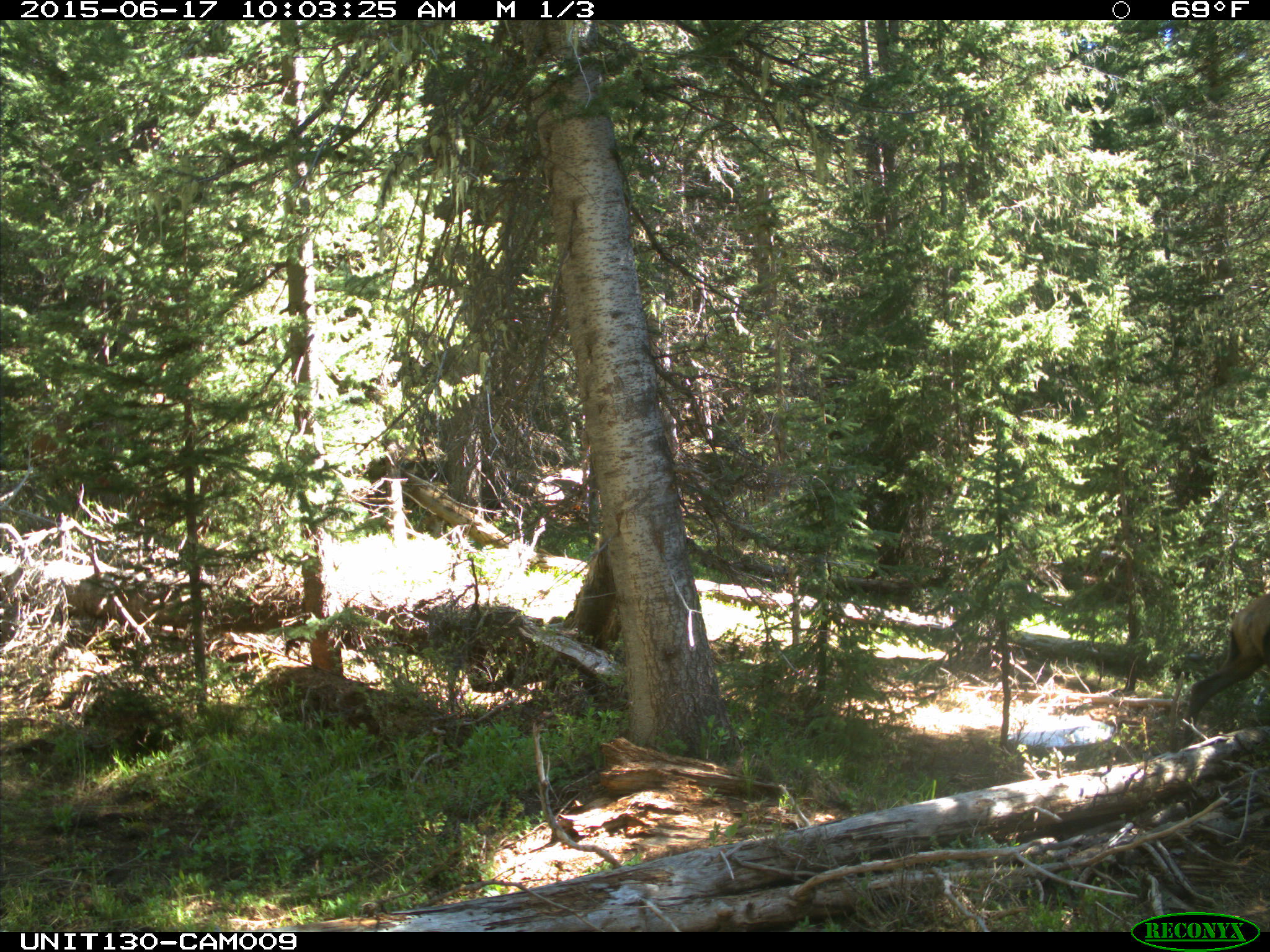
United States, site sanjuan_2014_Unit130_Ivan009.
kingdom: Animalia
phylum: Chordata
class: Mammalia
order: Artiodactyla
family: Cervidae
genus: Cervus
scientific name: Cervus elaphus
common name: red deer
Cervus elaphus (red deer).